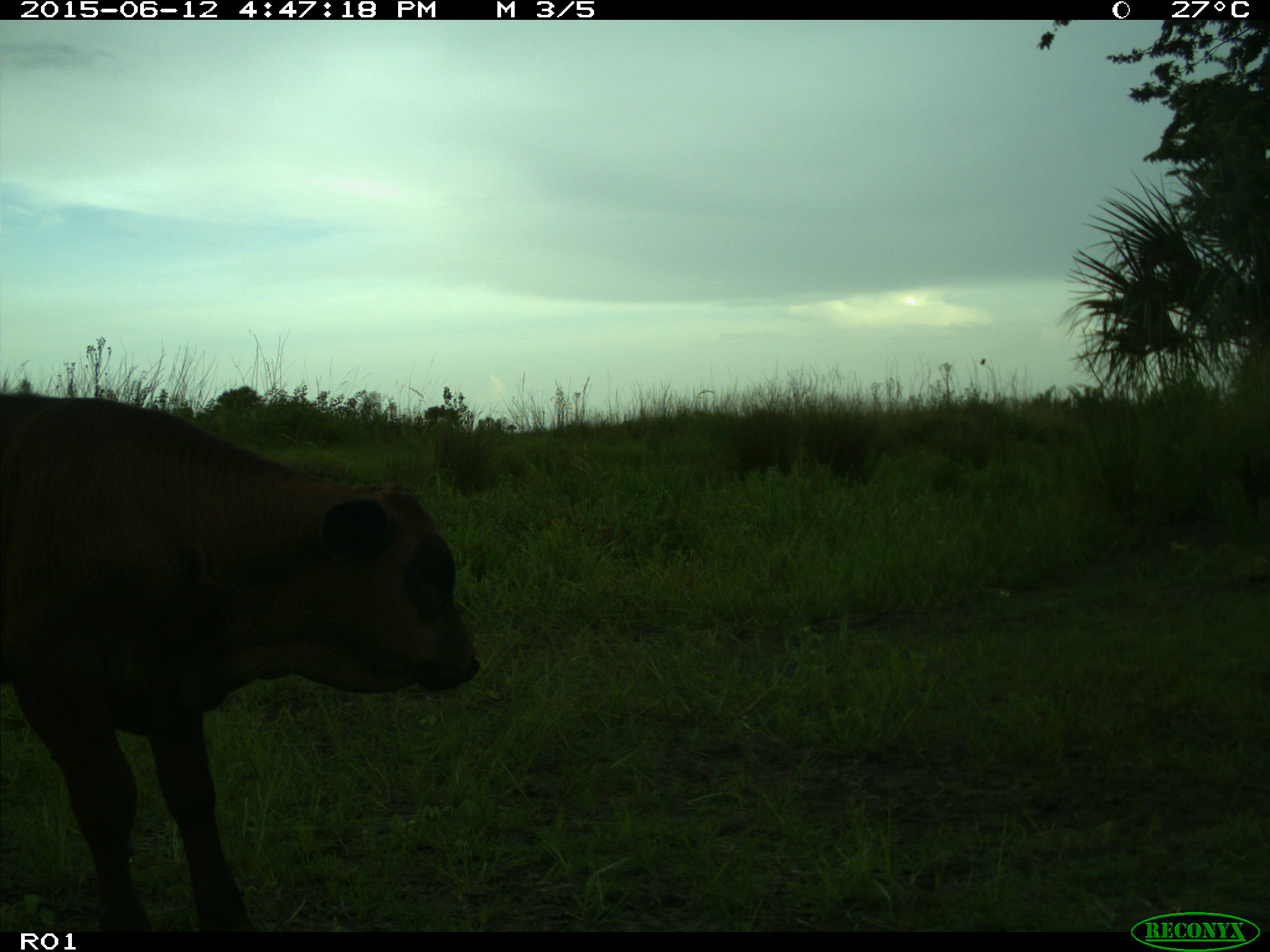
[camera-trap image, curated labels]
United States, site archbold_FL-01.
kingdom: Animalia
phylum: Chordata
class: Mammalia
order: Artiodactyla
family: Bovidae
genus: Bos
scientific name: Bos taurus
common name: domestic cow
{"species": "Bos taurus (domestic cow)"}